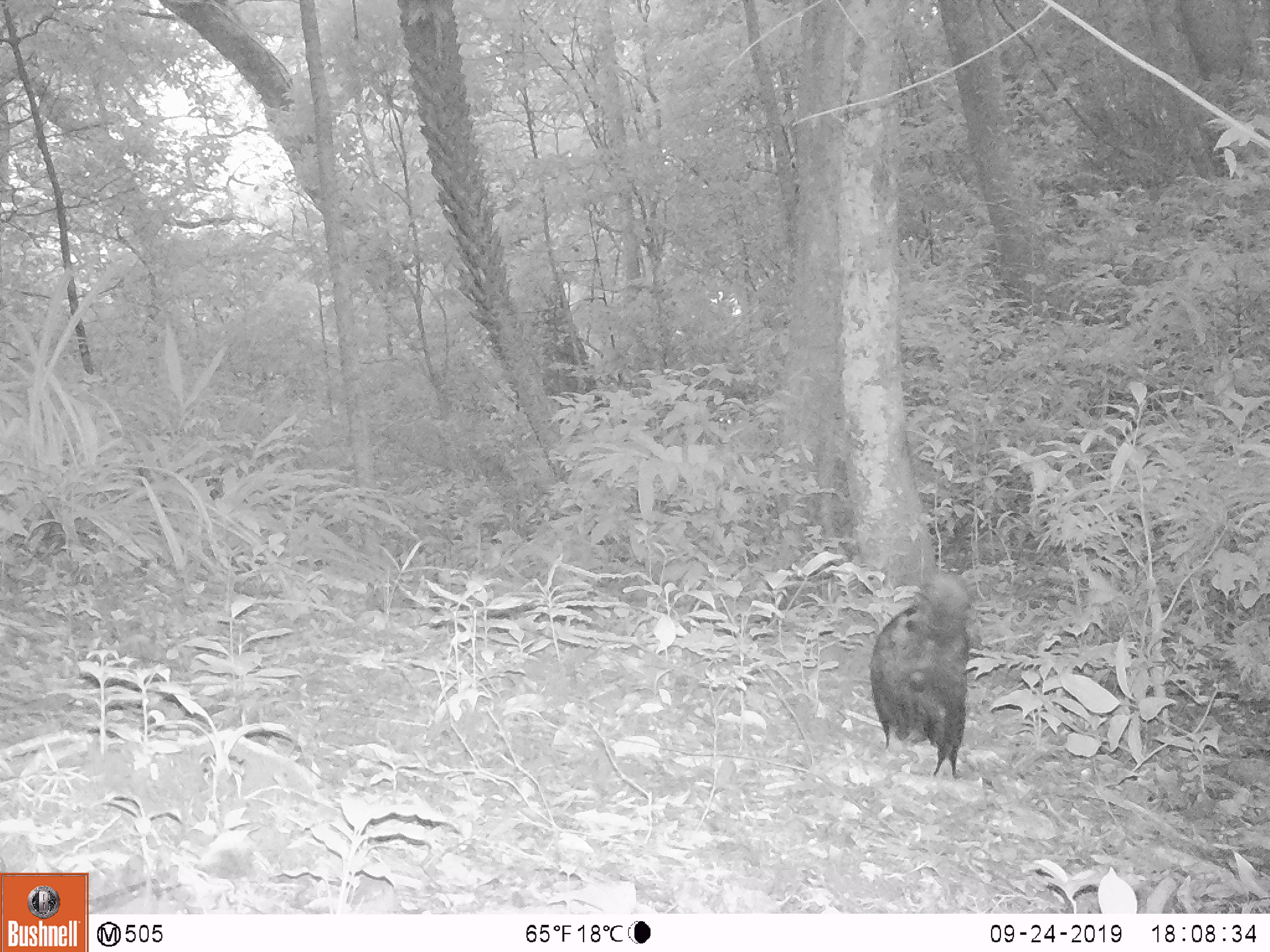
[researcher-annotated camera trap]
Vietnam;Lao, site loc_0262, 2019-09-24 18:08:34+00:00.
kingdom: Animalia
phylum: Chordata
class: Mammalia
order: Carnivora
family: Viverridae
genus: Paradoxurus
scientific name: Paradoxurus hermaphroditus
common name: common palm civet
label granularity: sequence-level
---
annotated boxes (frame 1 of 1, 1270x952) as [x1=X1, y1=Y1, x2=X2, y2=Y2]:
common palm civet: [x1=869, y1=572, x2=972, y2=778]